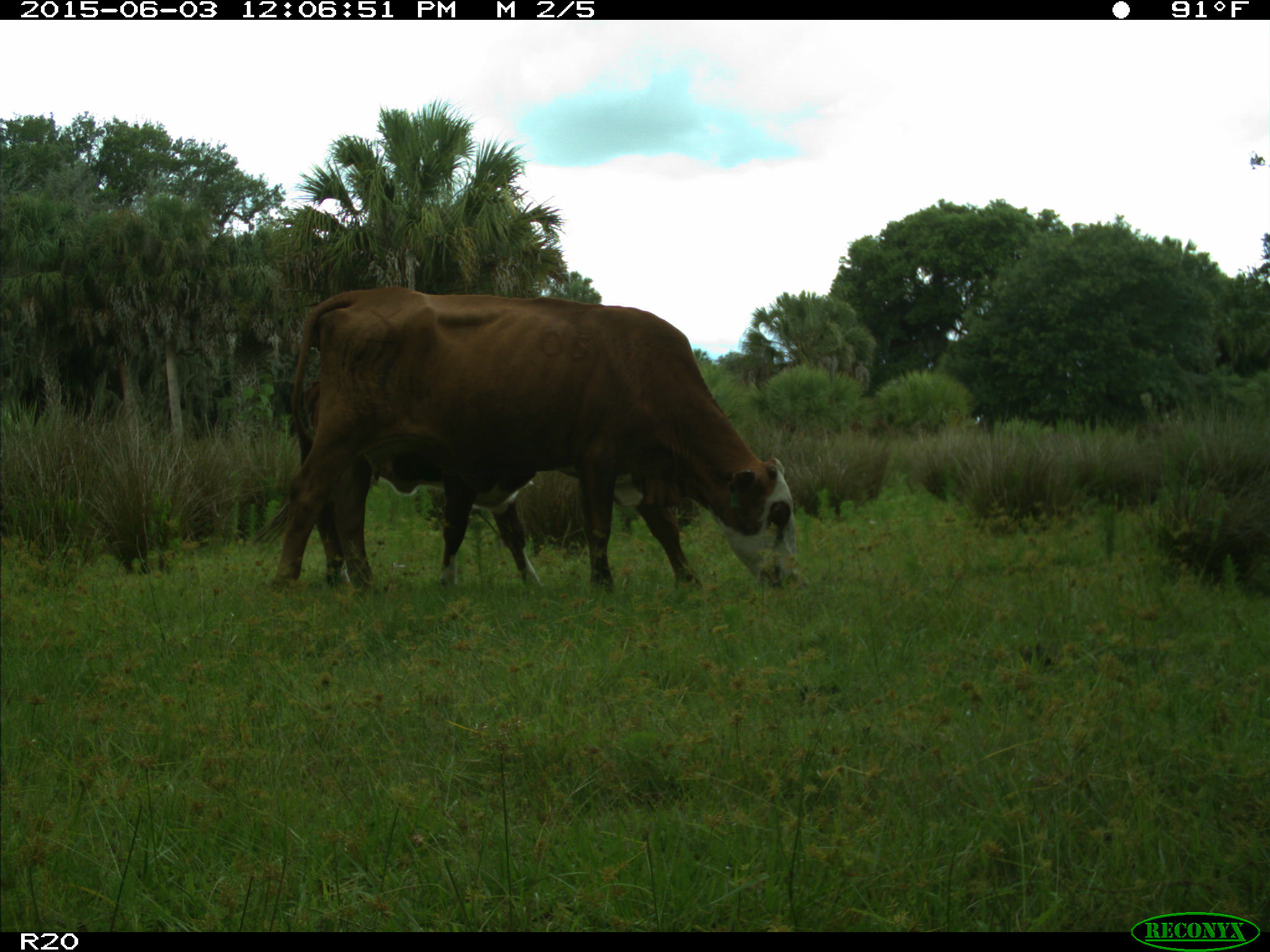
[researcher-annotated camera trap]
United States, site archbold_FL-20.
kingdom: Animalia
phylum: Chordata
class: Mammalia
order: Artiodactyla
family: Bovidae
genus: Bos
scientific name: Bos taurus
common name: domestic cow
Bos taurus (domestic cow).